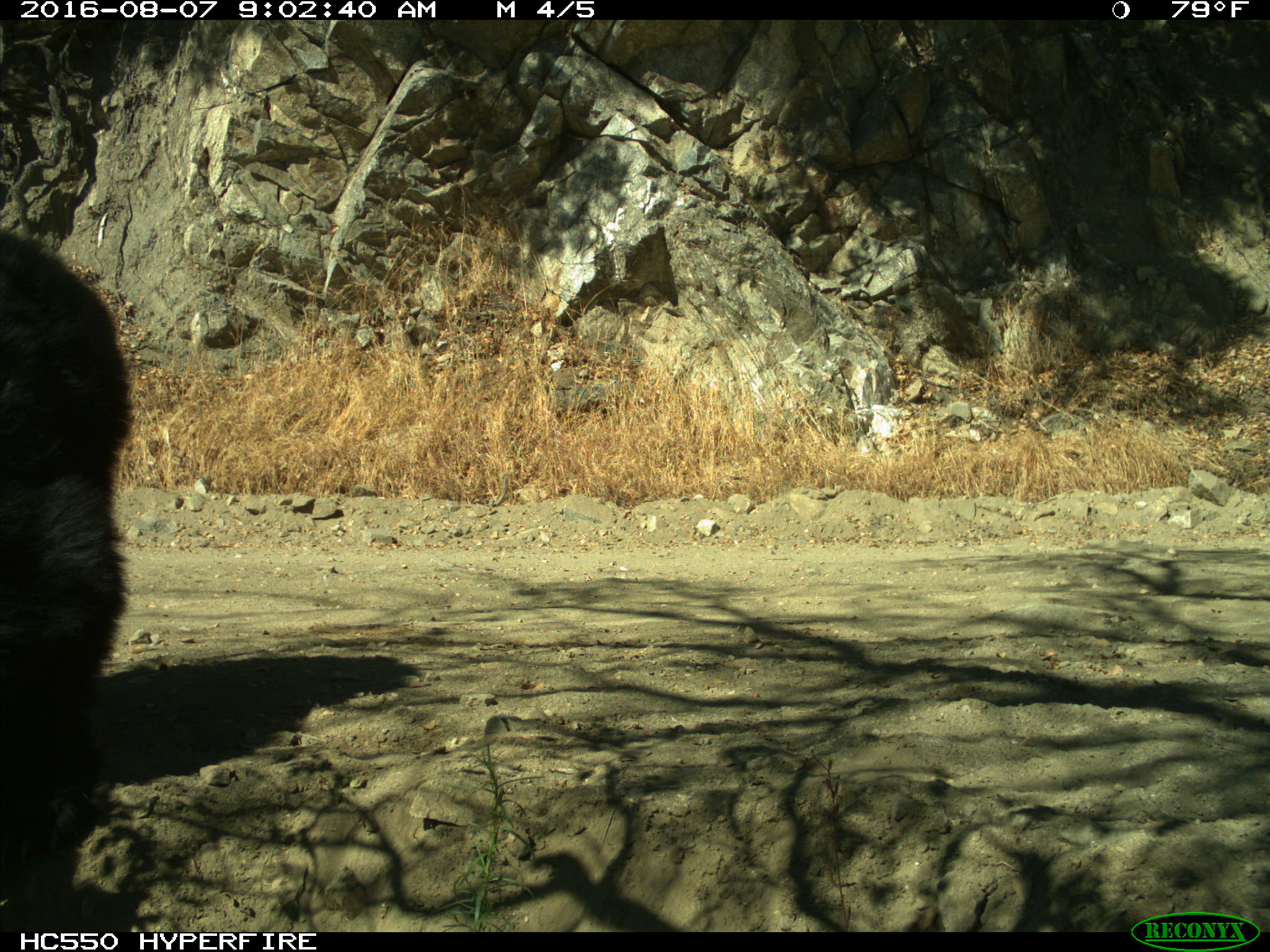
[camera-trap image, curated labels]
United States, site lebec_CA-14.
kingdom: Animalia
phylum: Chordata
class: Mammalia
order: Carnivora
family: Ursidae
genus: Ursus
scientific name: Ursus americanus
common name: american black bear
Ursus americanus (american black bear).